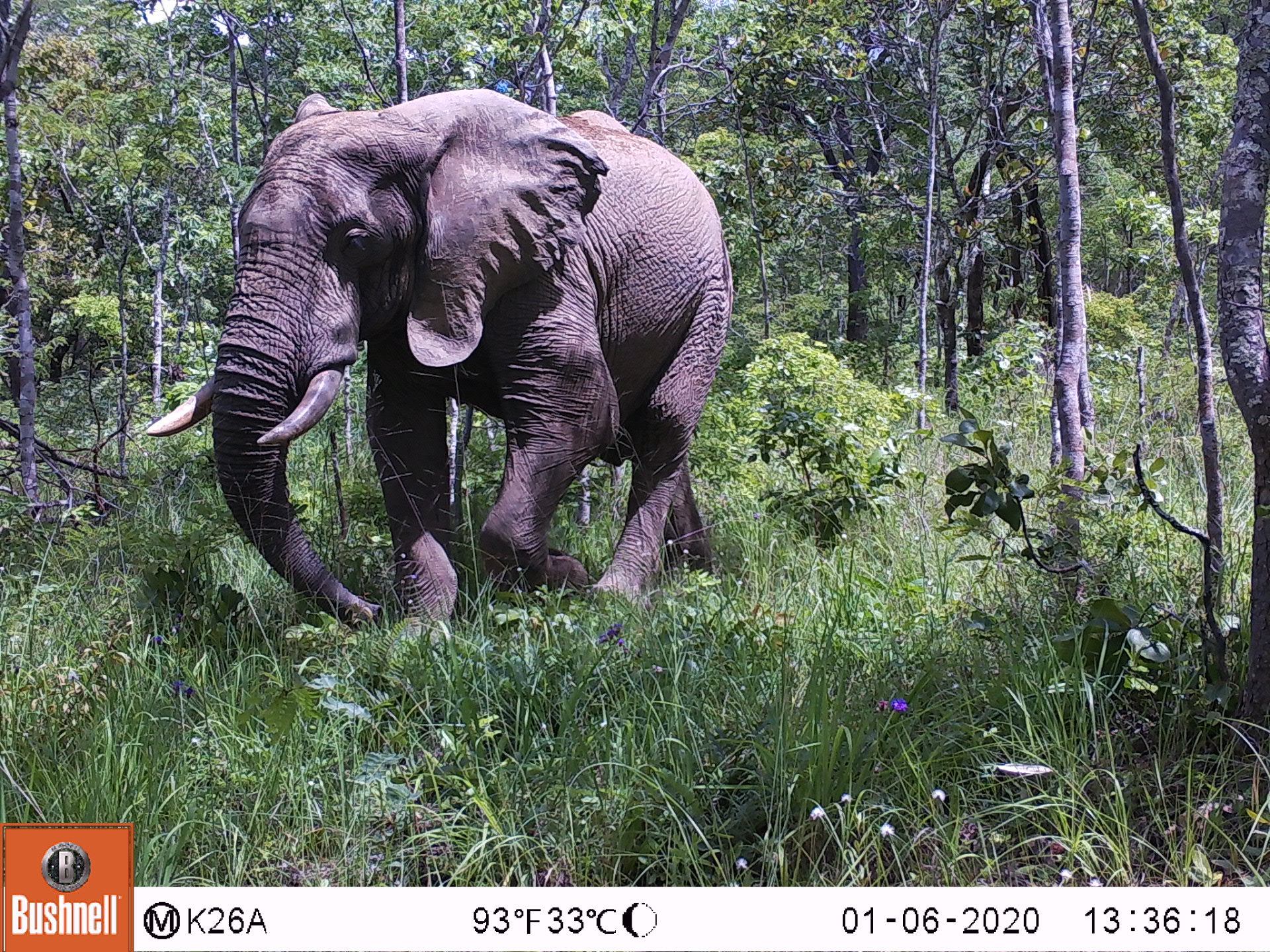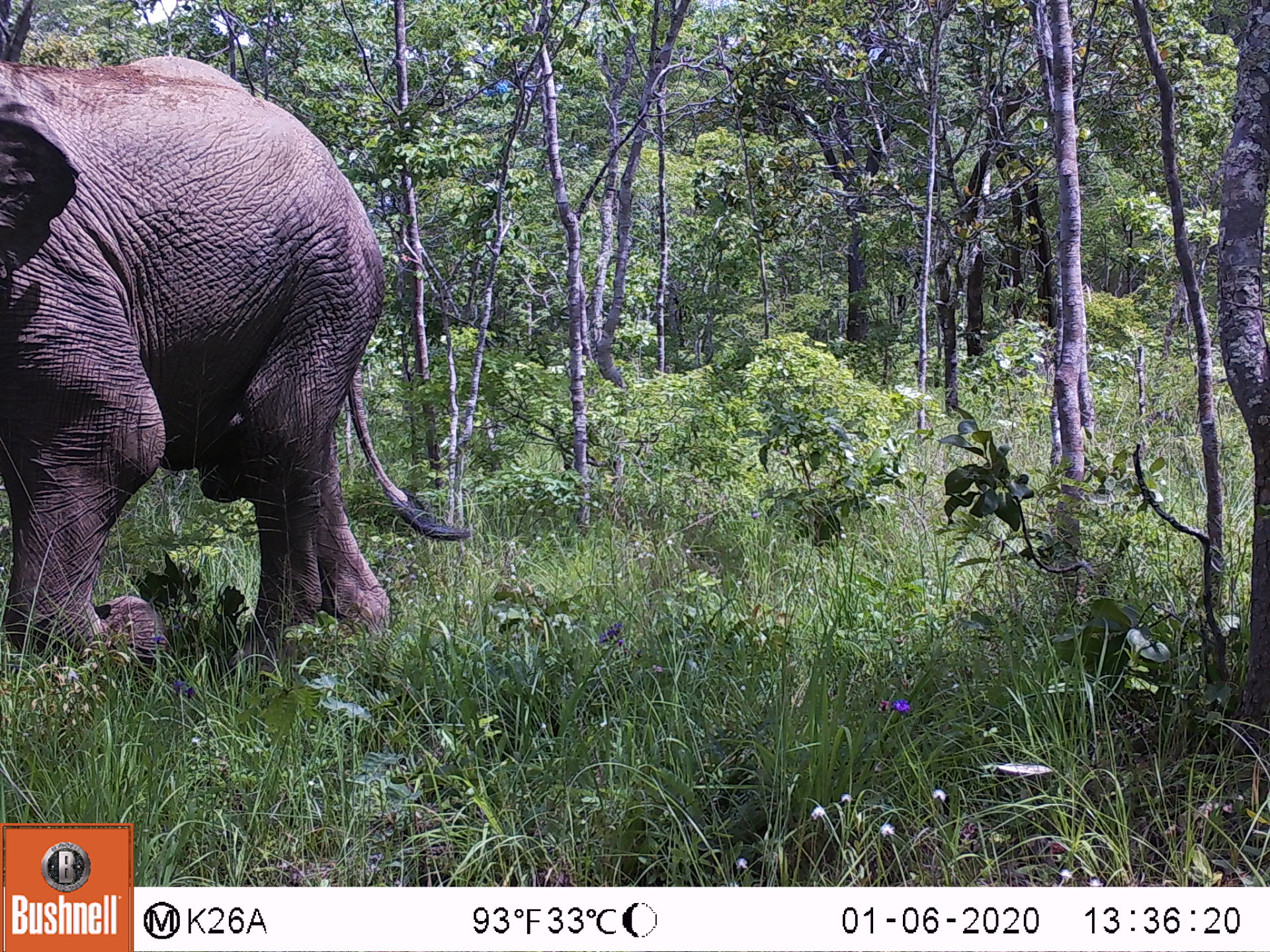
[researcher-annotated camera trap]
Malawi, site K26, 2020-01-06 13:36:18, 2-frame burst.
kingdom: Animalia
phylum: Chordata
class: Mammalia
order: Proboscidea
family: Elephantidae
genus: Loxodonta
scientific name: Loxodonta africana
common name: african savanna elephant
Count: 1.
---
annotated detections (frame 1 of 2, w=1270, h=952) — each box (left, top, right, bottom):
african savanna elephant: (142, 84, 742, 634)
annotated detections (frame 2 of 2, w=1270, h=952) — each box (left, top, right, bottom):
african savanna elephant: (0, 52, 476, 690)